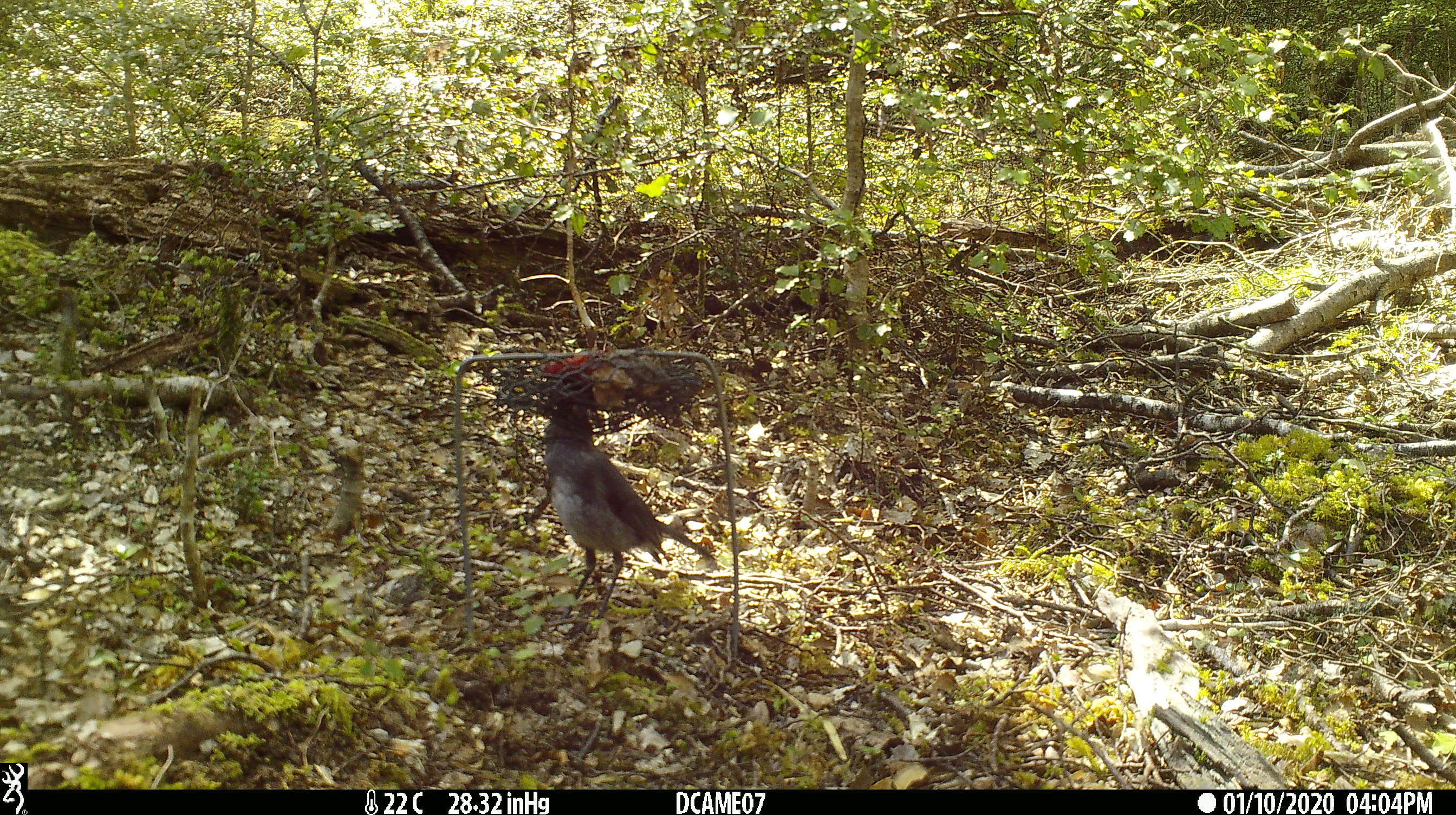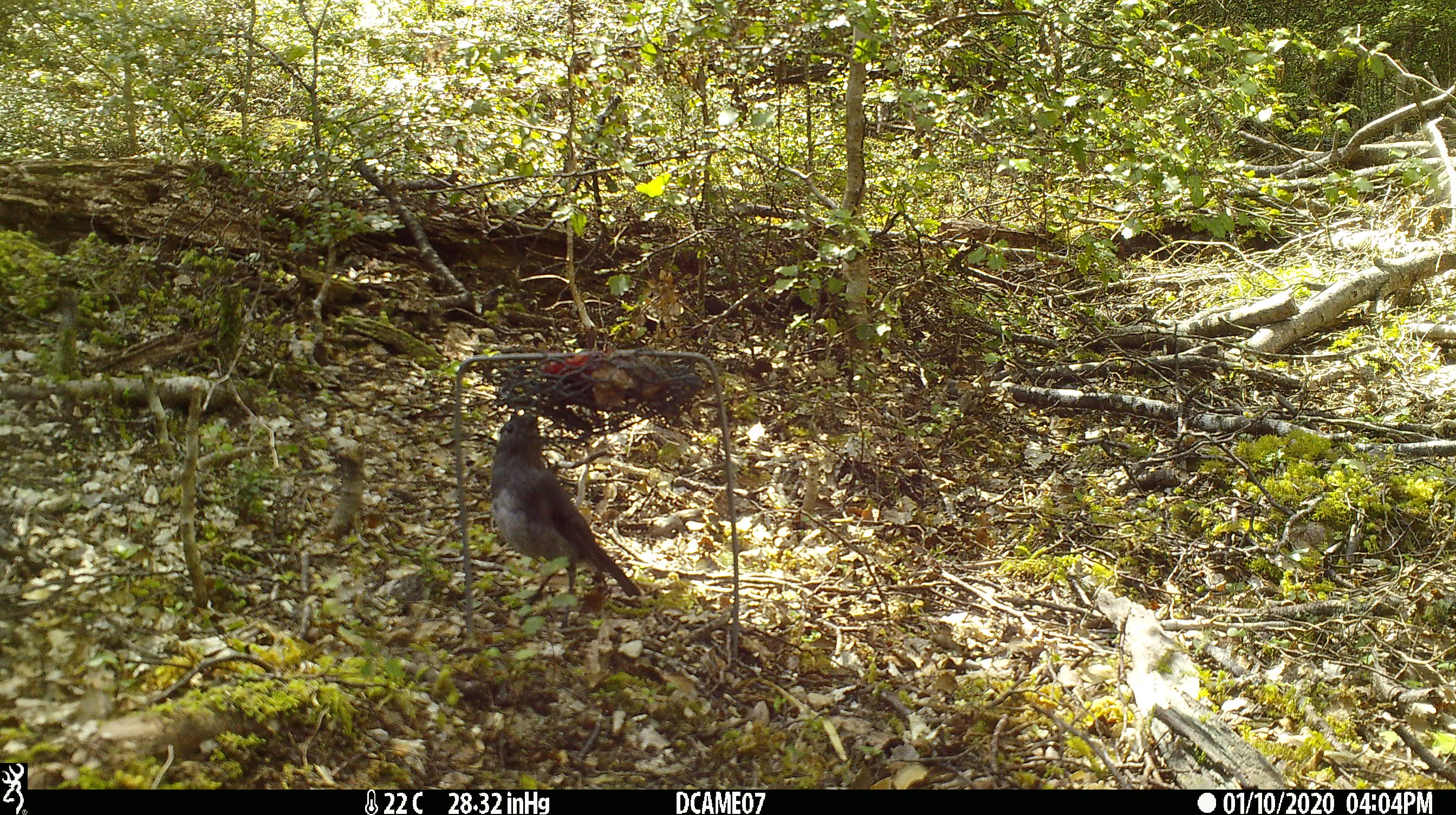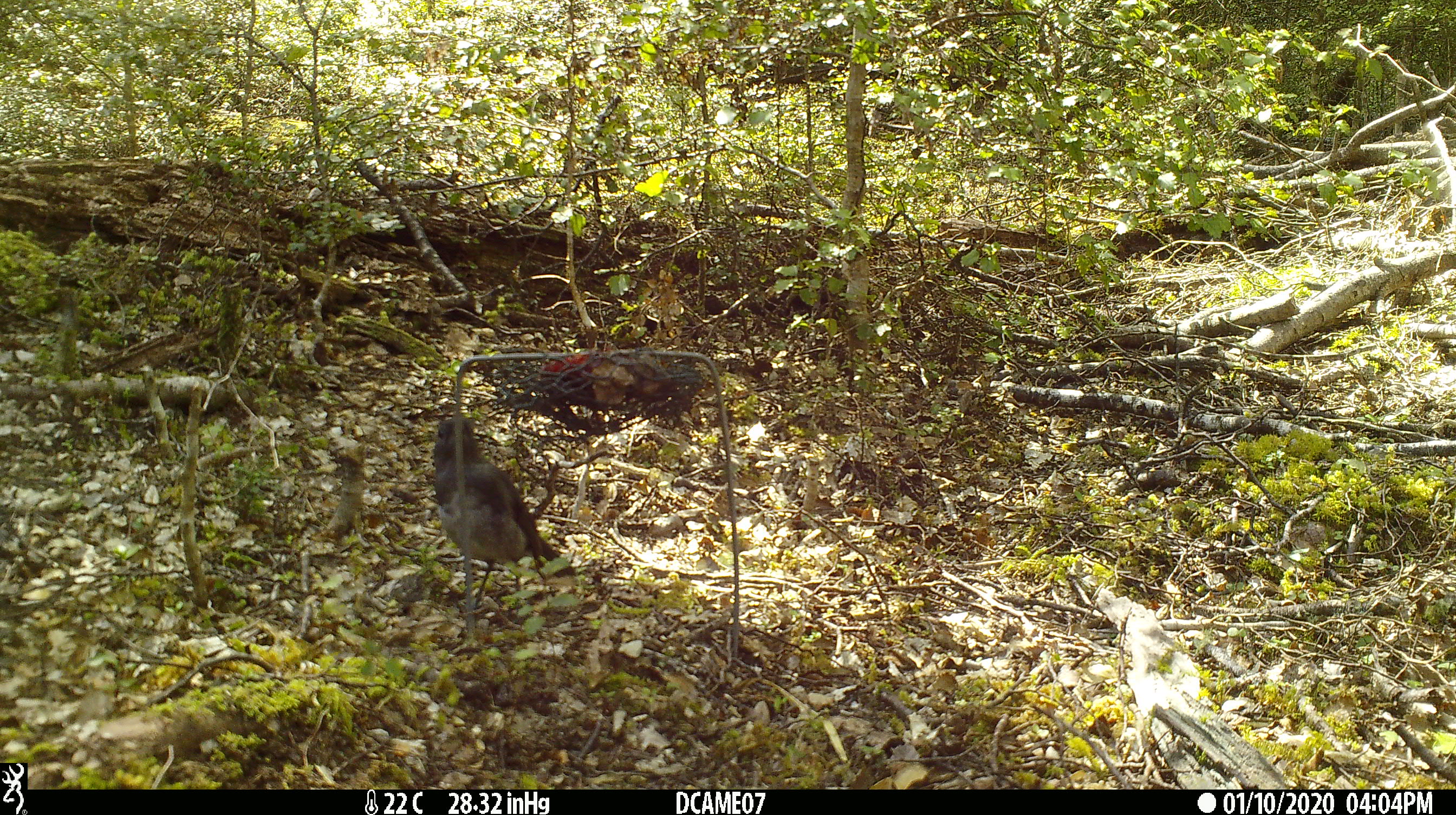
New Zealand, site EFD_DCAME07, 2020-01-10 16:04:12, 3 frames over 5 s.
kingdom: Animalia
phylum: Chordata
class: Aves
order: Passeriformes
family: Petroicidae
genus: Petroica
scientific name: Petroica australis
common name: new zealand robin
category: robin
Robin (new zealand robin) (Petroica australis).